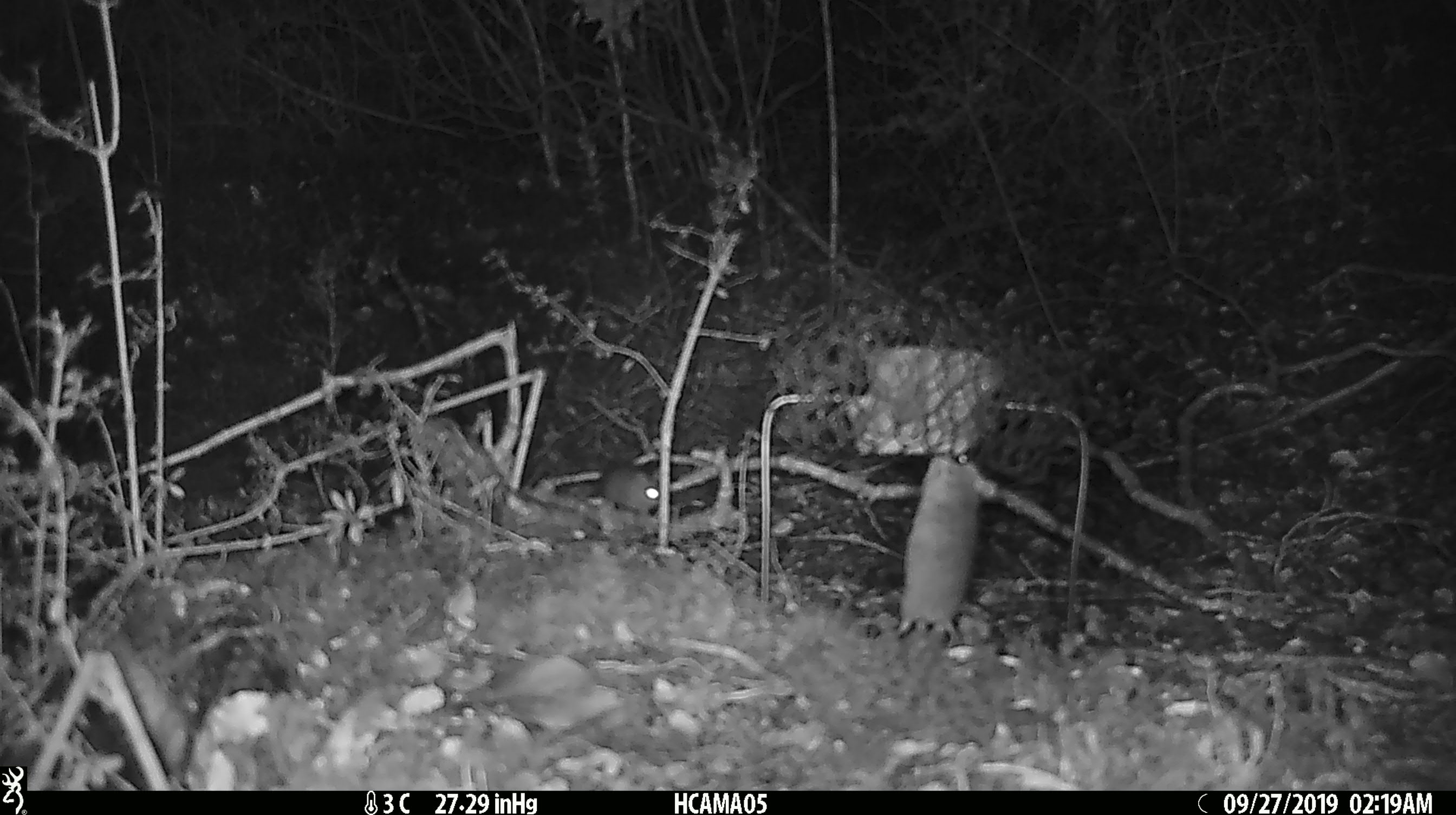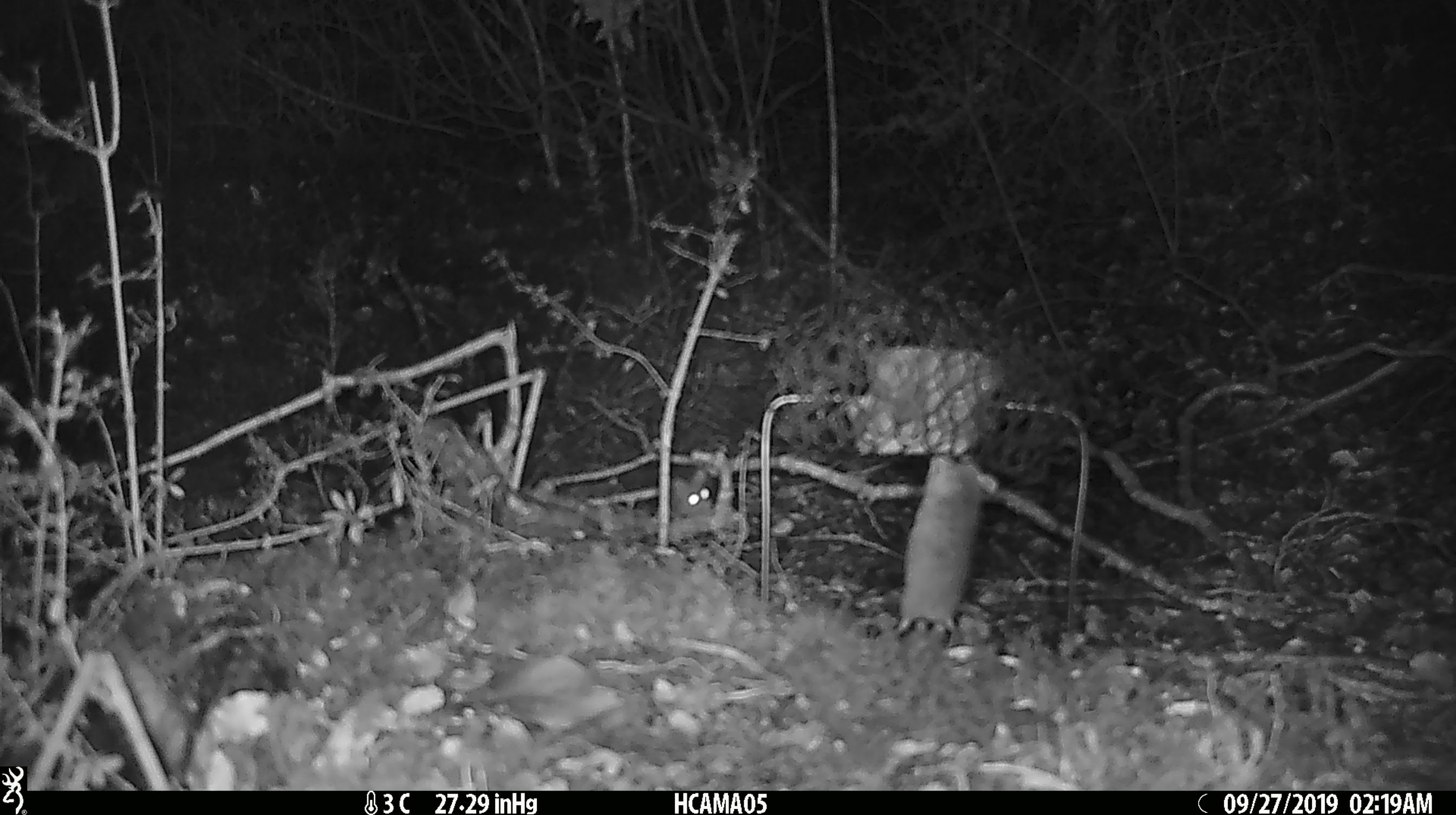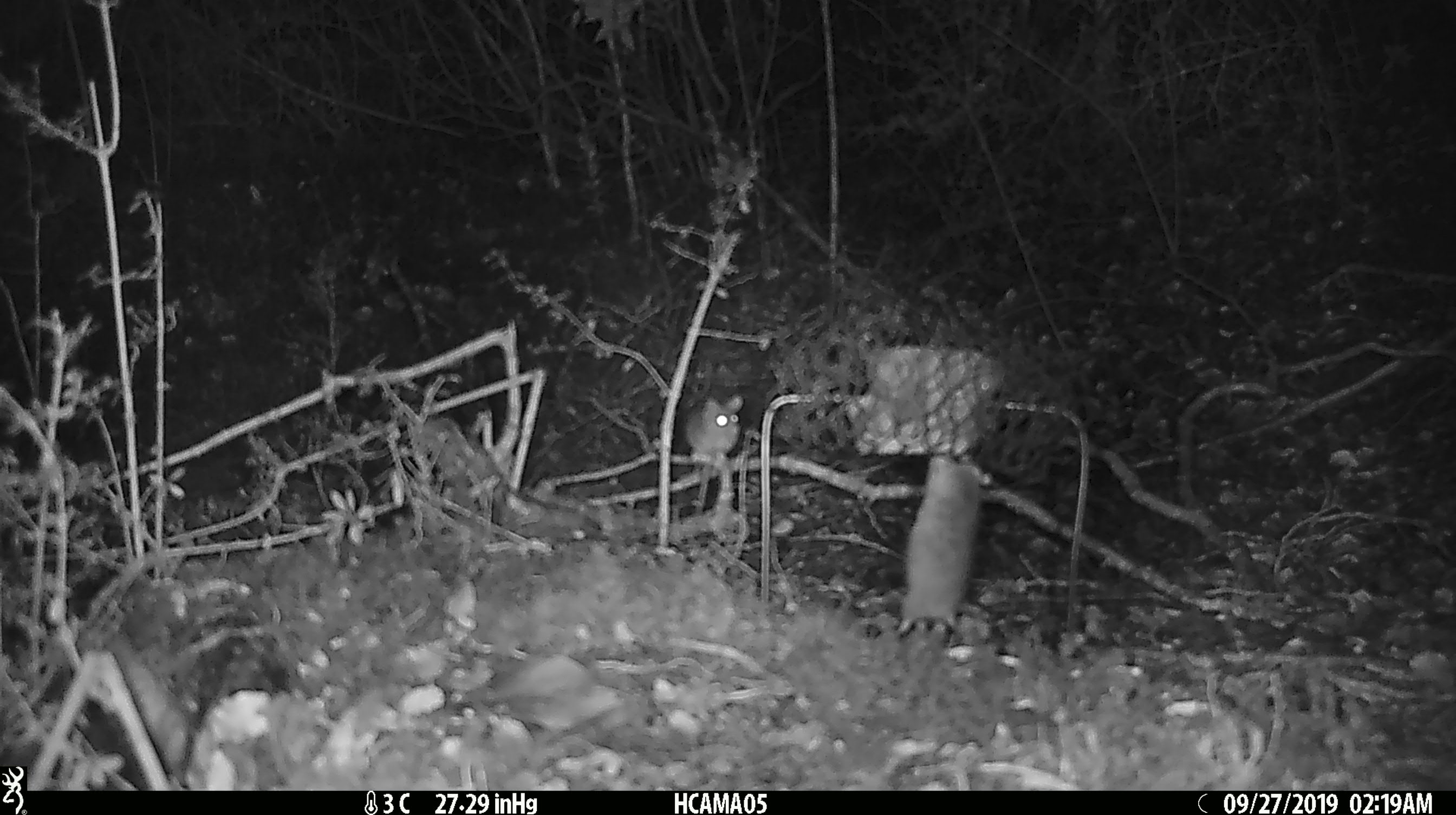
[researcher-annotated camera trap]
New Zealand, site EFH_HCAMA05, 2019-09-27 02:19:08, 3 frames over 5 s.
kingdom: Animalia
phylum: Chordata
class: Mammalia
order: Rodentia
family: Muridae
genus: Mus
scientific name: Mus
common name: mouse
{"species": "mouse (Mus)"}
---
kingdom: Animalia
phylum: Chordata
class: Mammalia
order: Rodentia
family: Muridae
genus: Rattus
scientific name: Rattus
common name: rat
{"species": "rat (Rattus)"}